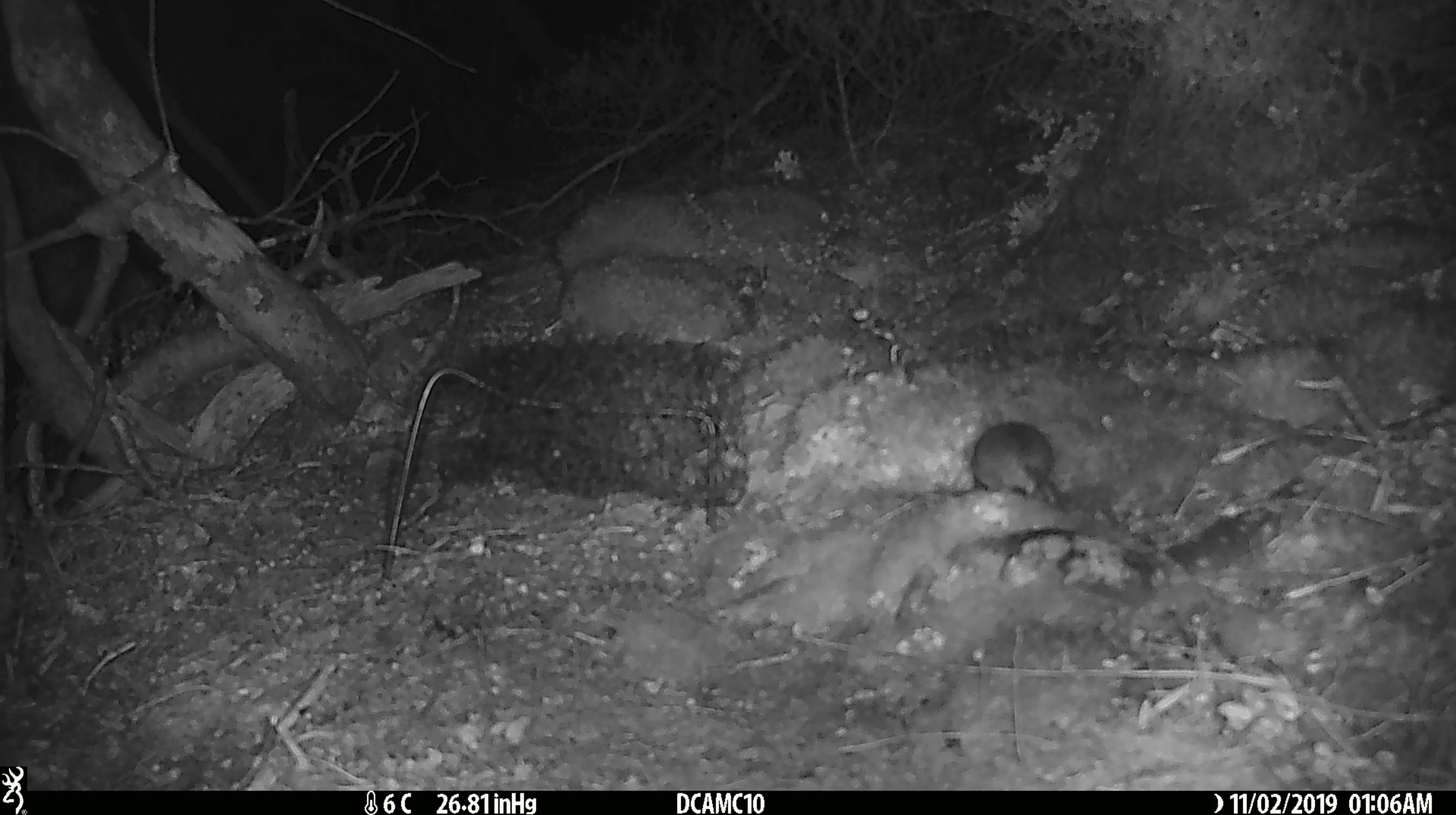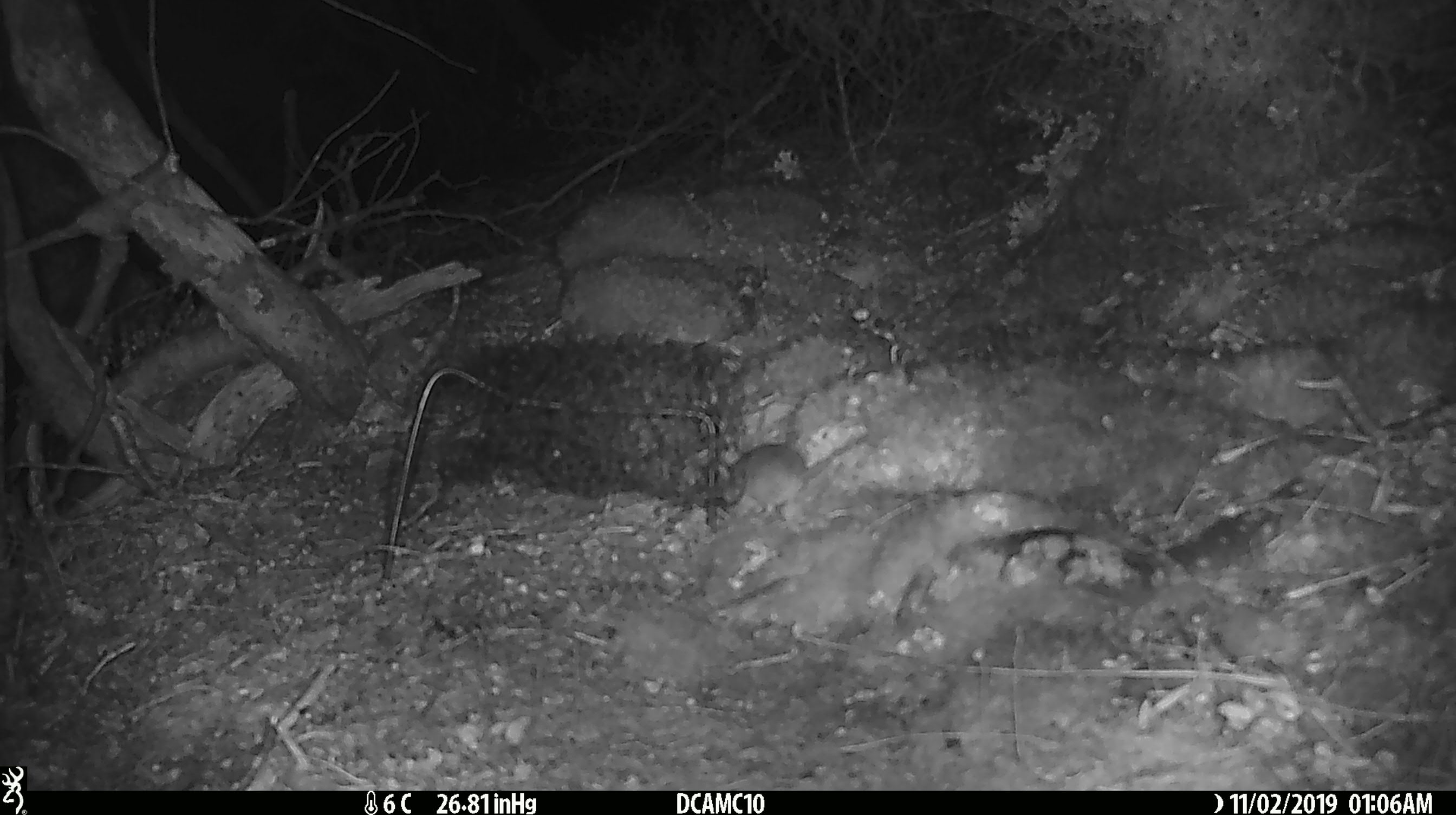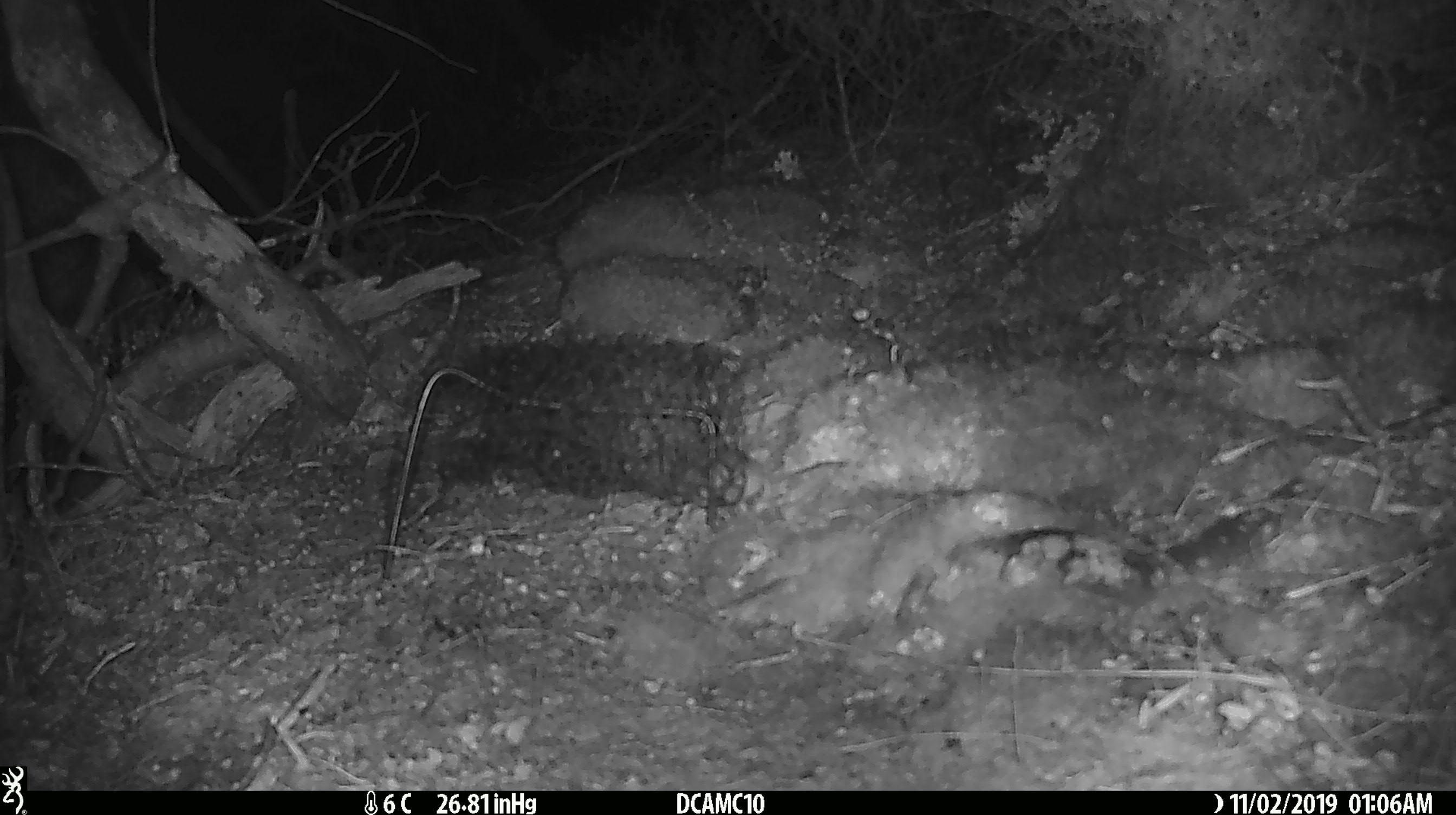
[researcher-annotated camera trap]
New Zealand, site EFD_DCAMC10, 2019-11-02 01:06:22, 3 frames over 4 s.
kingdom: Animalia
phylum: Chordata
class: Mammalia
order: Rodentia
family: Muridae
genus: Mus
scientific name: Mus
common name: mouse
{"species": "mouse (Mus)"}